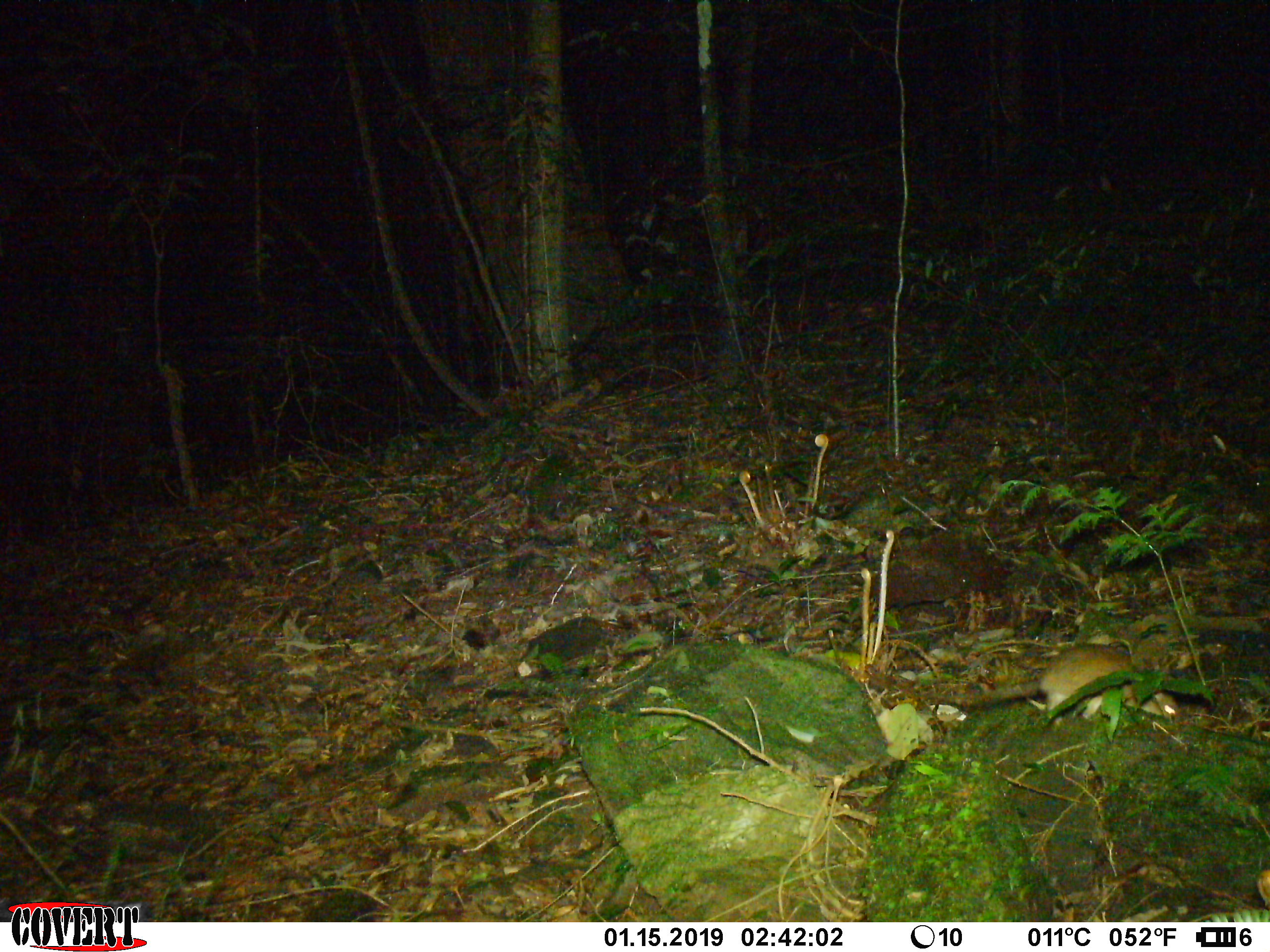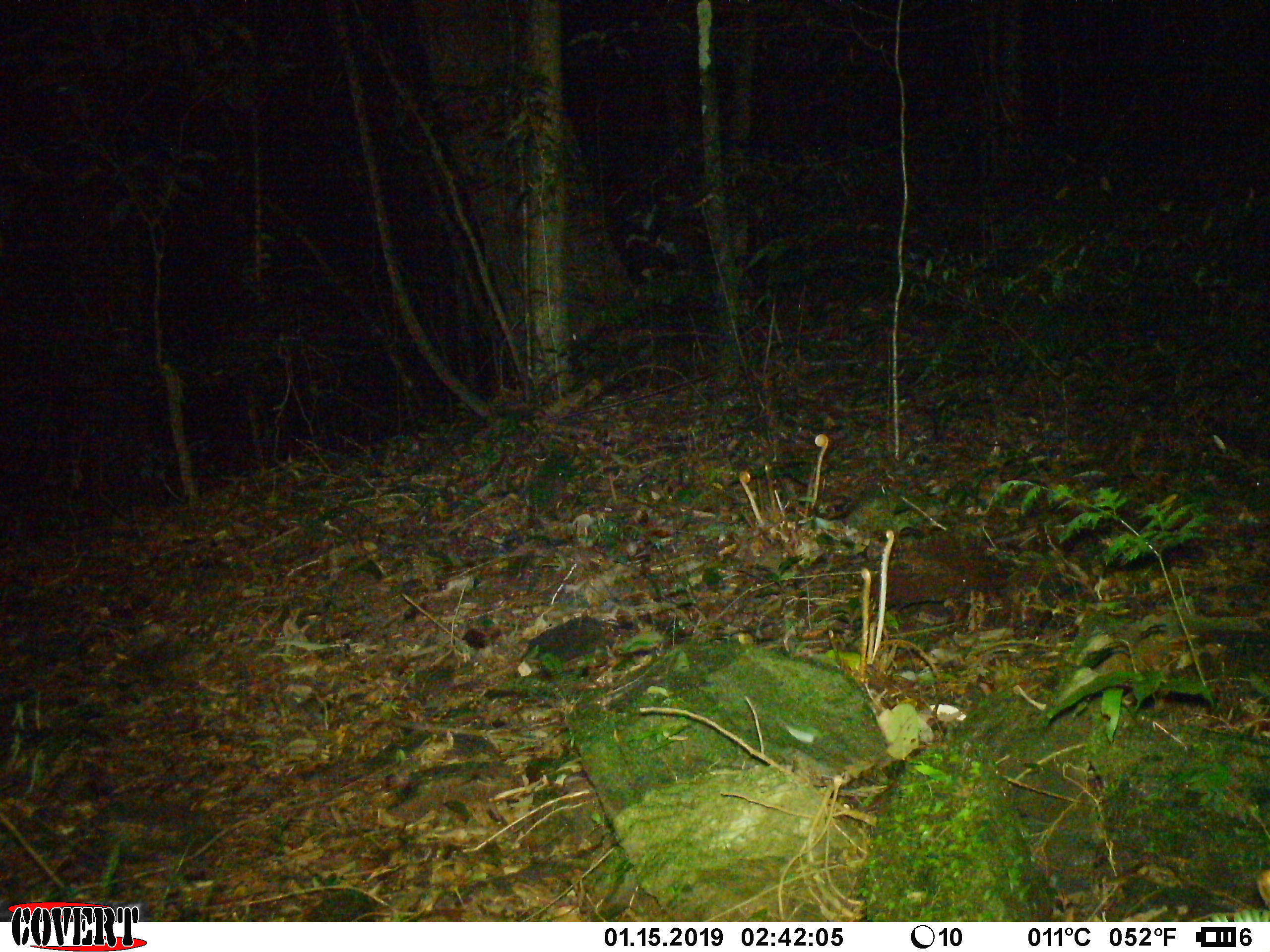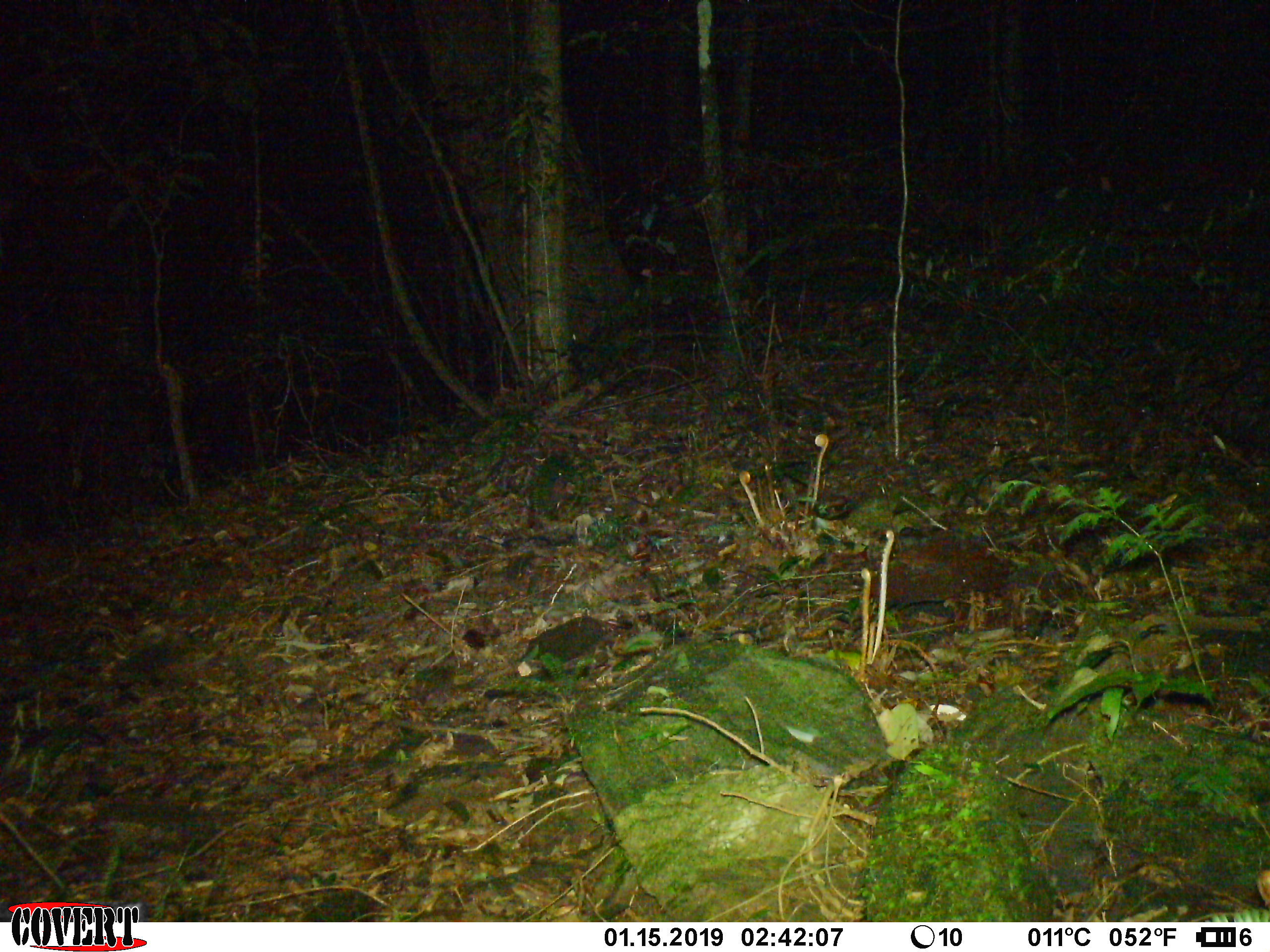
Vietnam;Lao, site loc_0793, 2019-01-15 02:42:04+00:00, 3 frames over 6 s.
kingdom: Animalia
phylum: Chordata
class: Mammalia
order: Rodentia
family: Muridae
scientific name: Muridae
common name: old-world mice and rats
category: unidentified murid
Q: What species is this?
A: Unidentified murid (old-world mice and rats) (Muridae).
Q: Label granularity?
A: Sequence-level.